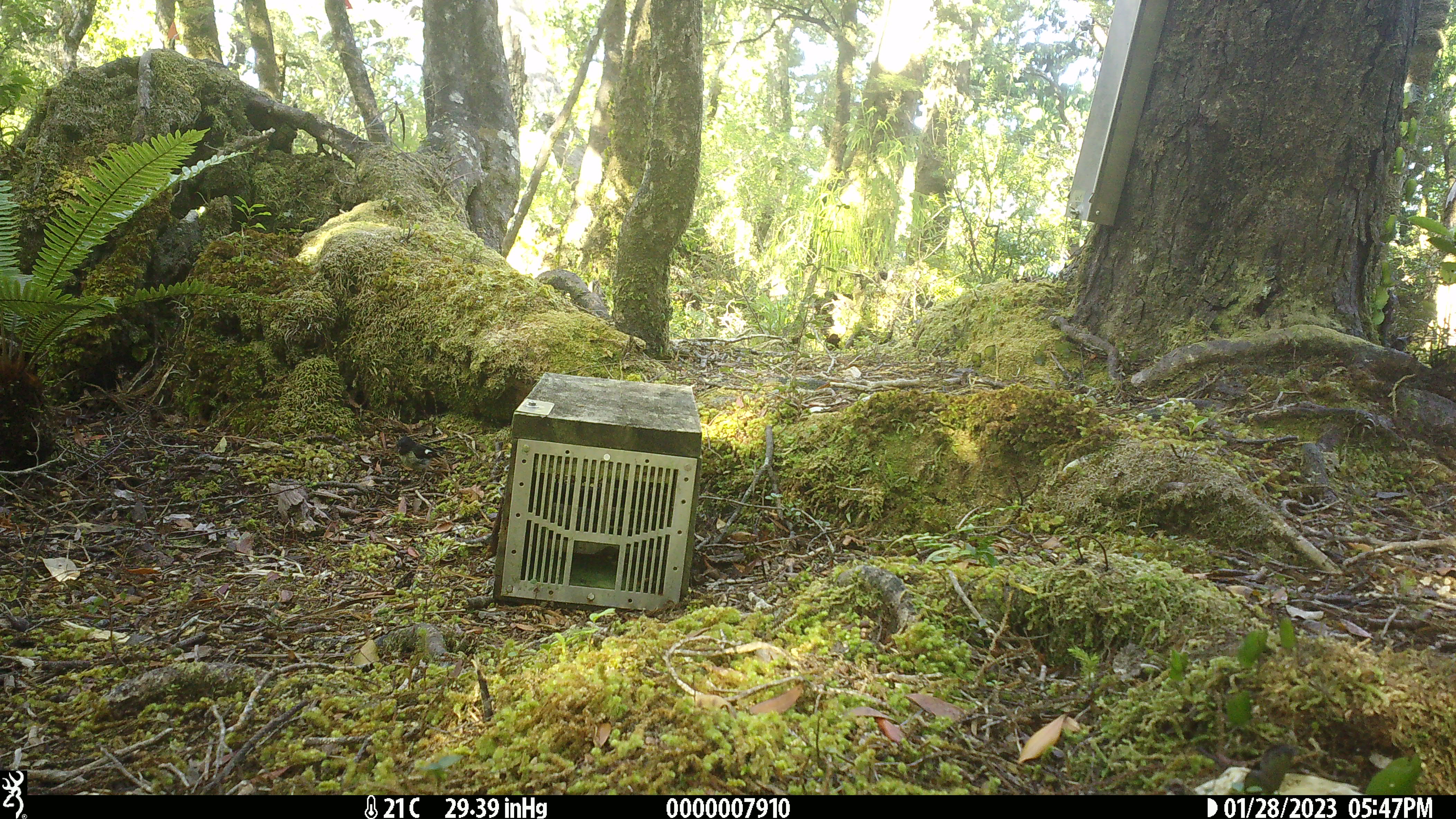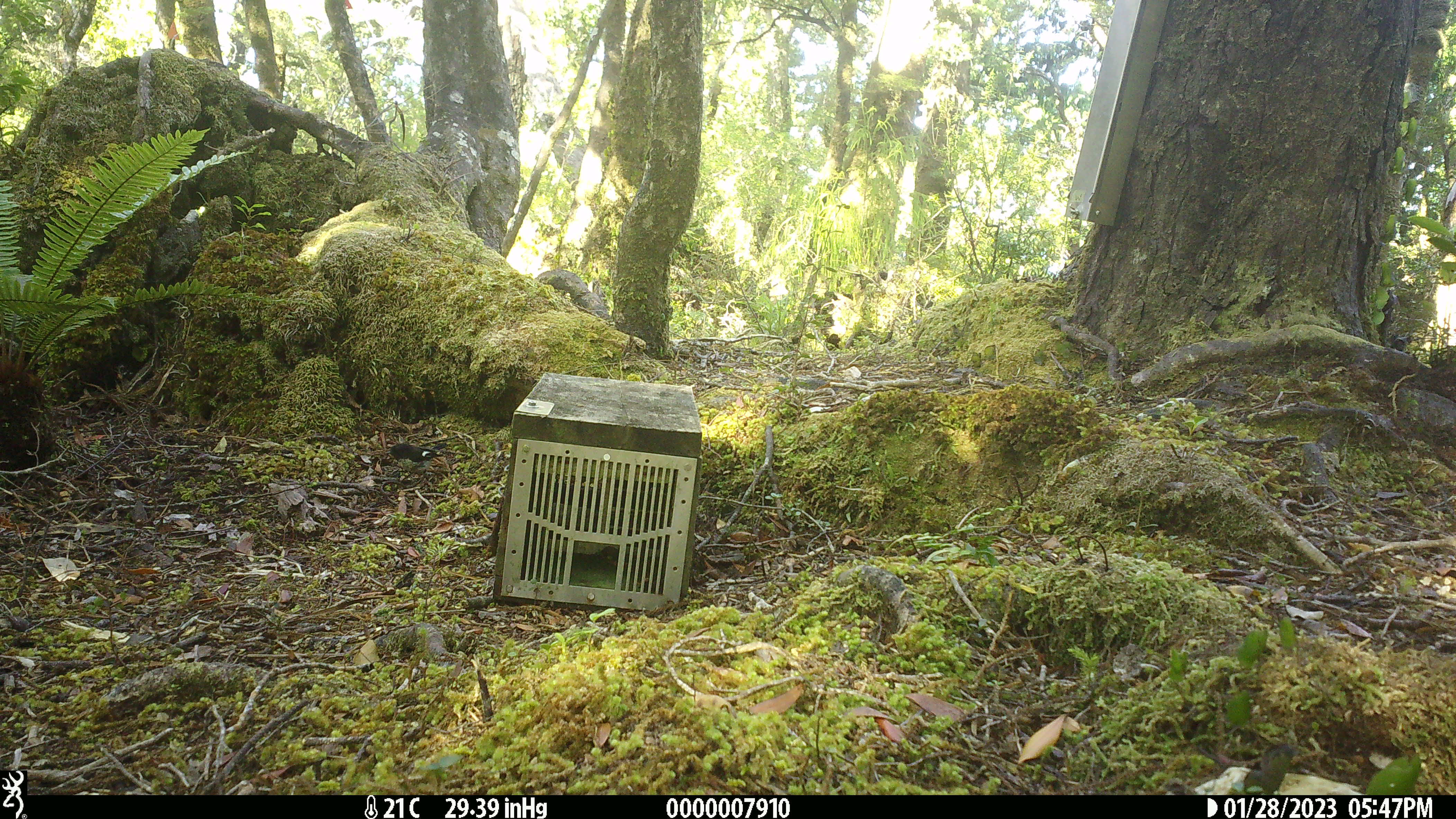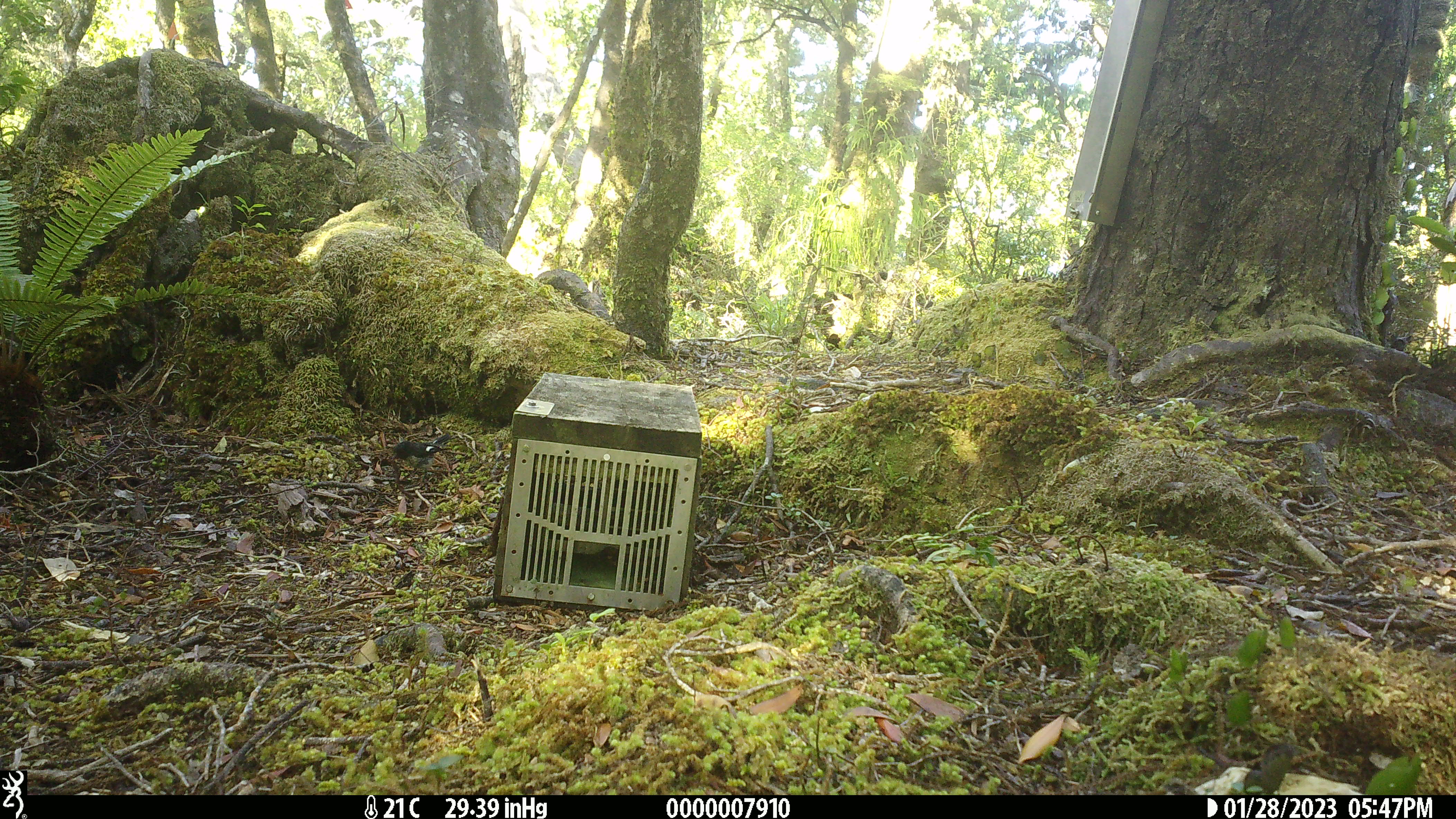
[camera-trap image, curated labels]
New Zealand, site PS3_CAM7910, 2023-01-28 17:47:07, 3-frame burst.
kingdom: Animalia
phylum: Chordata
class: Aves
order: Passeriformes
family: Petroicidae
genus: Petroica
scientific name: Petroica macrocephala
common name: tomtit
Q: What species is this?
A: Tomtit (Petroica macrocephala).